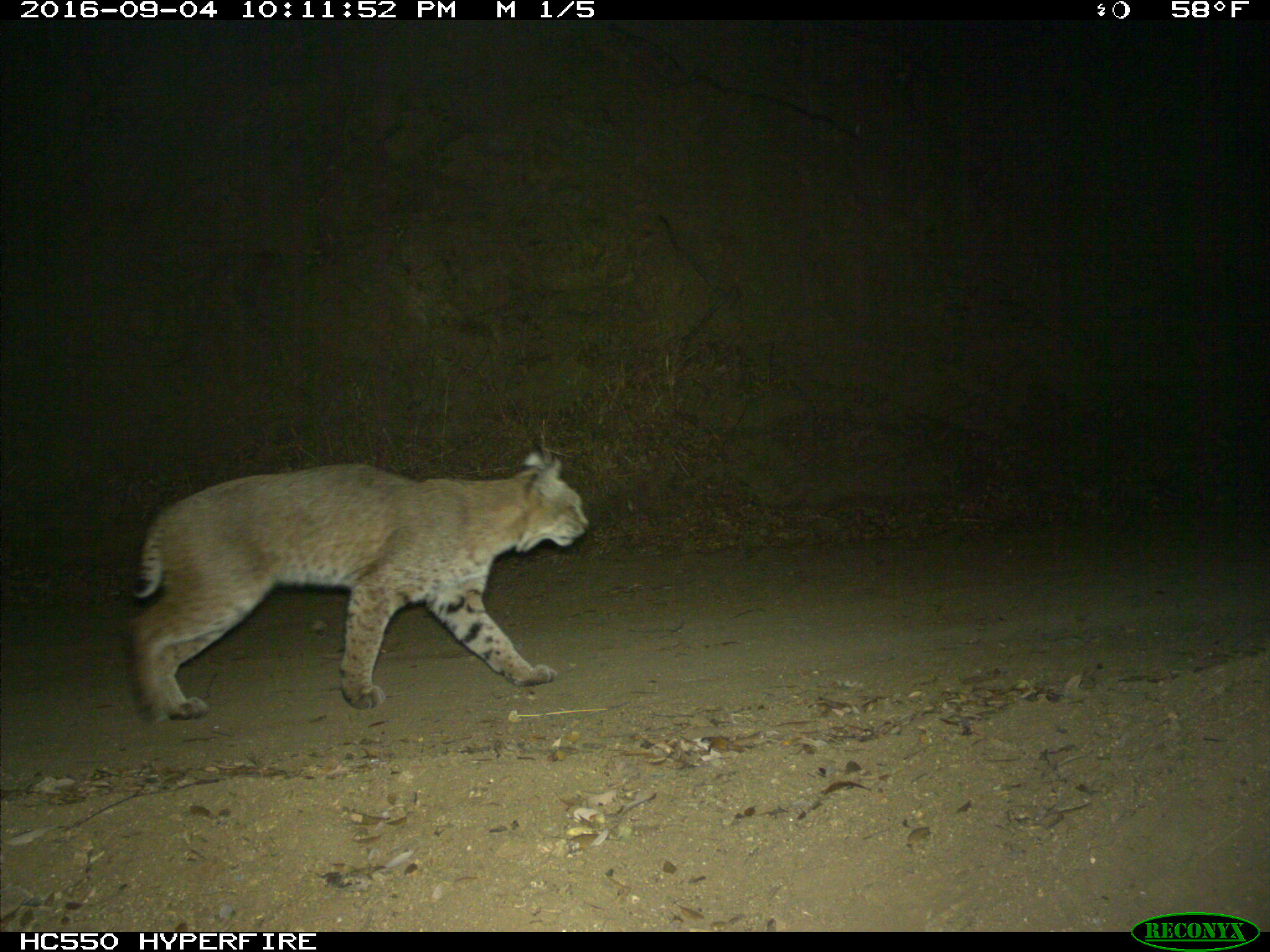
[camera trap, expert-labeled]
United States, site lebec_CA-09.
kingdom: Animalia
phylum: Chordata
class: Mammalia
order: Carnivora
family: Felidae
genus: Lynx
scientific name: Lynx rufus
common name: bobcat